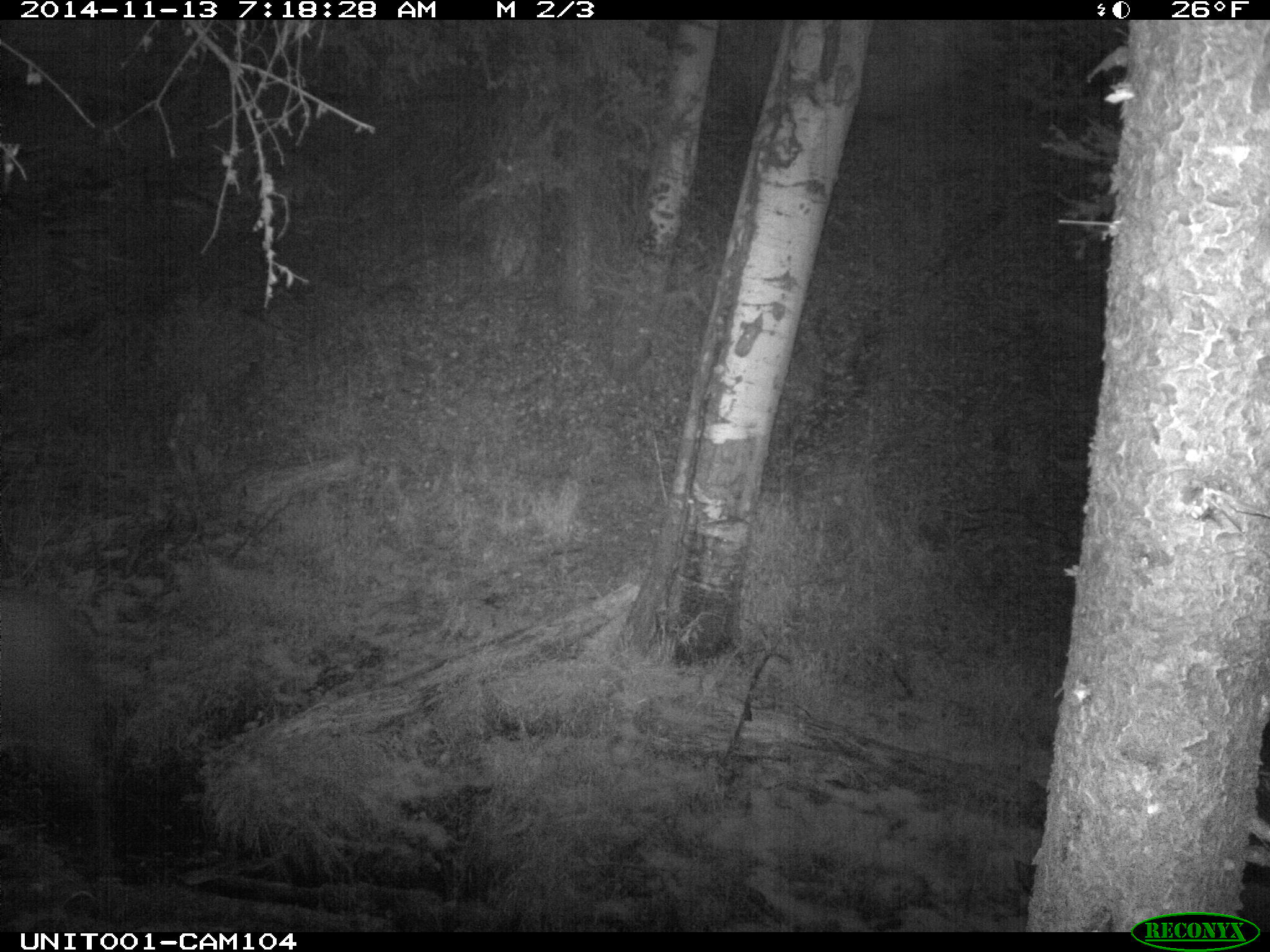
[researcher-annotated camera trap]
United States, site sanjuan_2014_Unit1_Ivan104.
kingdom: Animalia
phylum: Chordata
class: Mammalia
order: Artiodactyla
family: Cervidae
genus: Cervus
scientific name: Cervus elaphus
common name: red deer